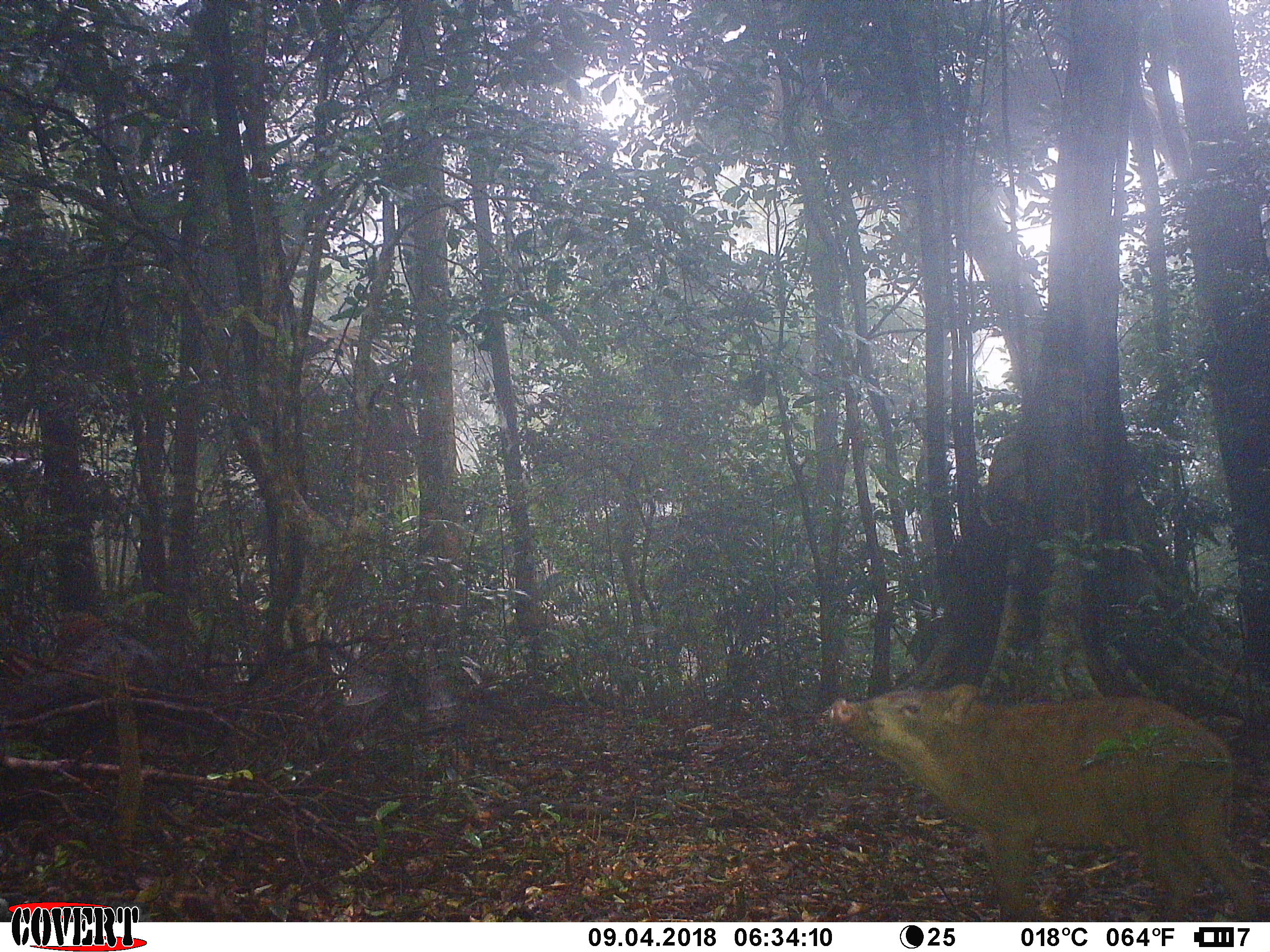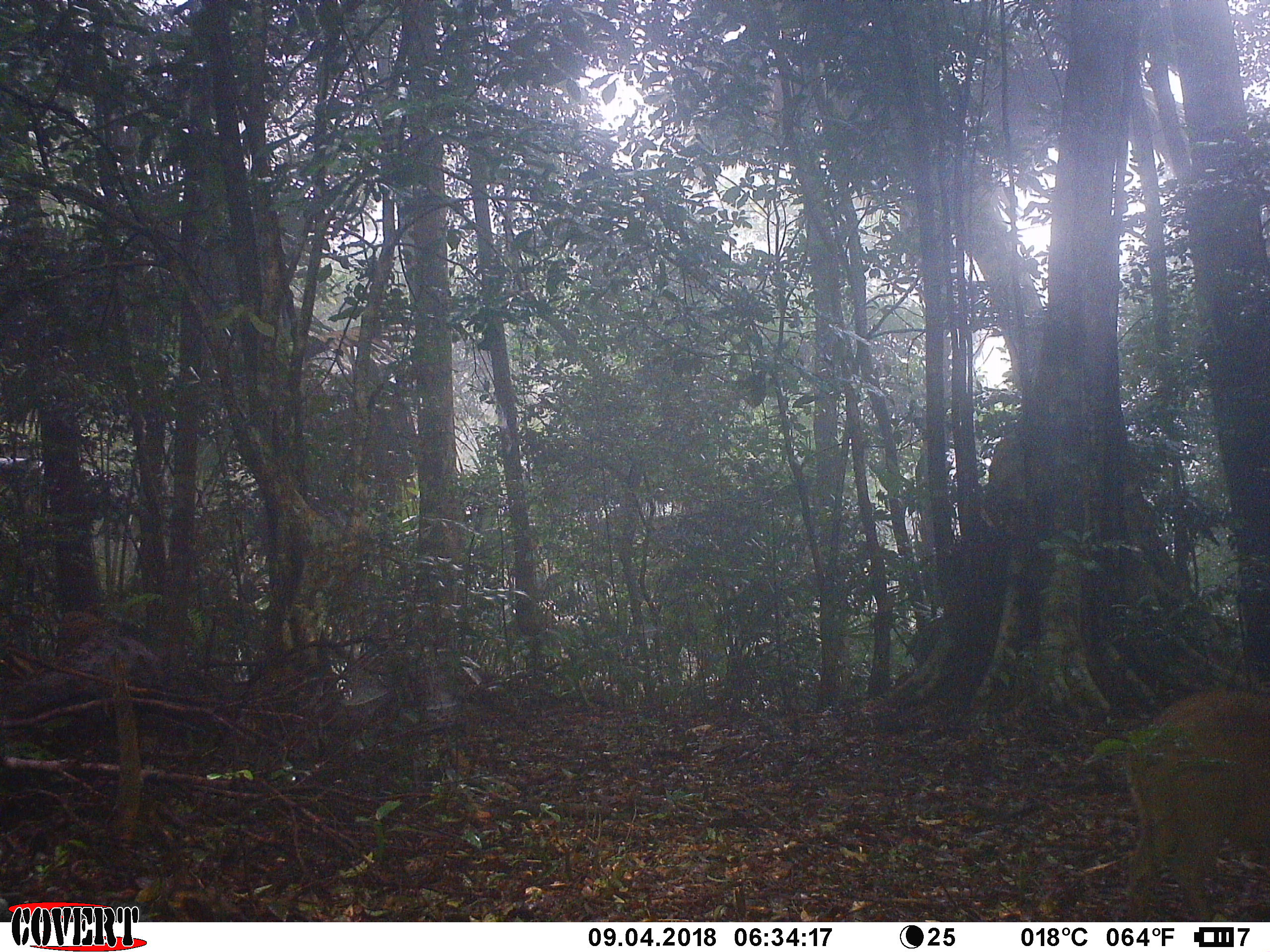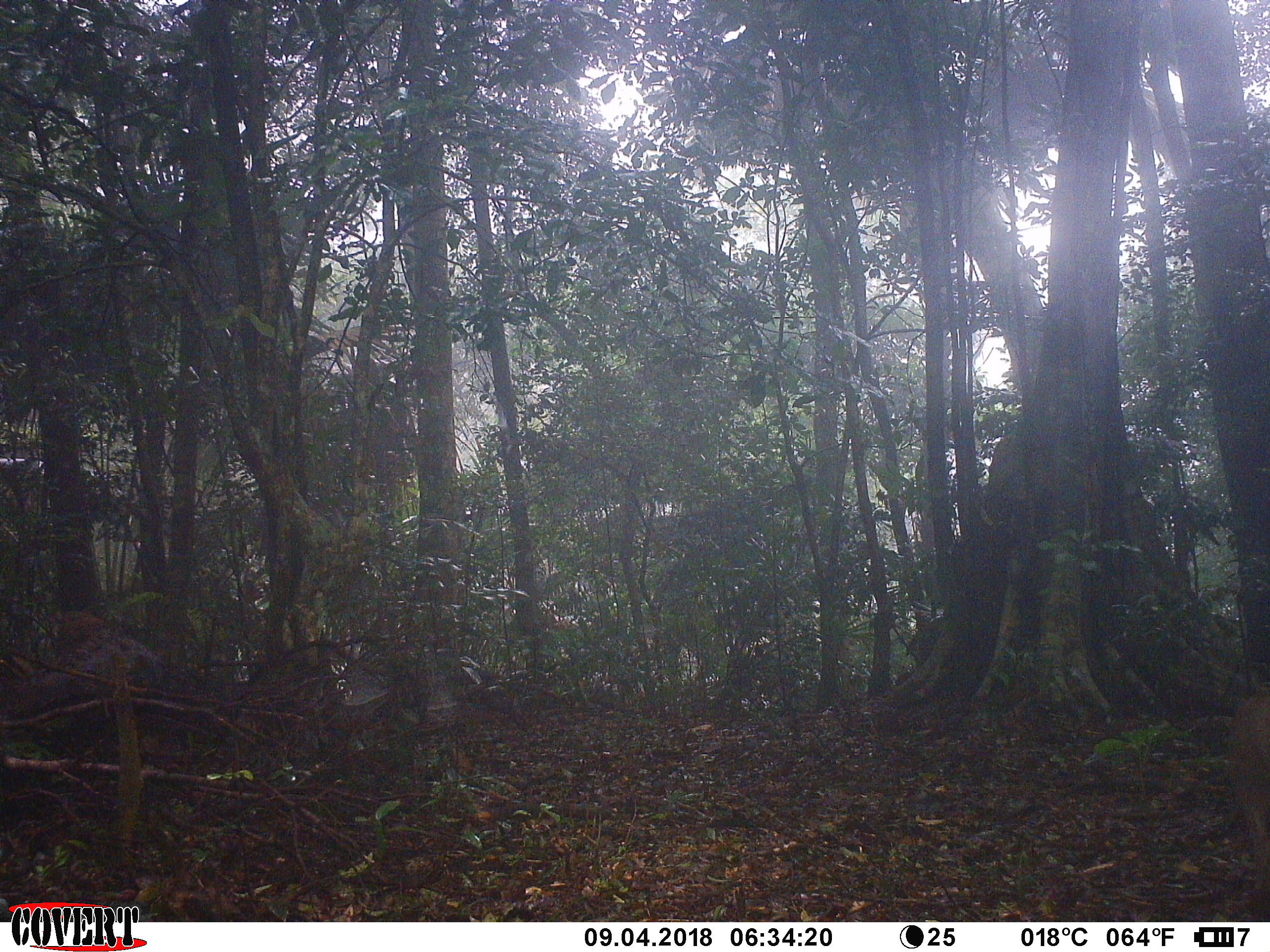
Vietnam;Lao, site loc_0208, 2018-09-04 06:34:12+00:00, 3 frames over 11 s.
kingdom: Animalia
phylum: Chordata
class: Mammalia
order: Artiodactyla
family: Suidae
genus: Sus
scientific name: Sus scrofa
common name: eurasian wild pig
Eurasian wild pig (Sus scrofa). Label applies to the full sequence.